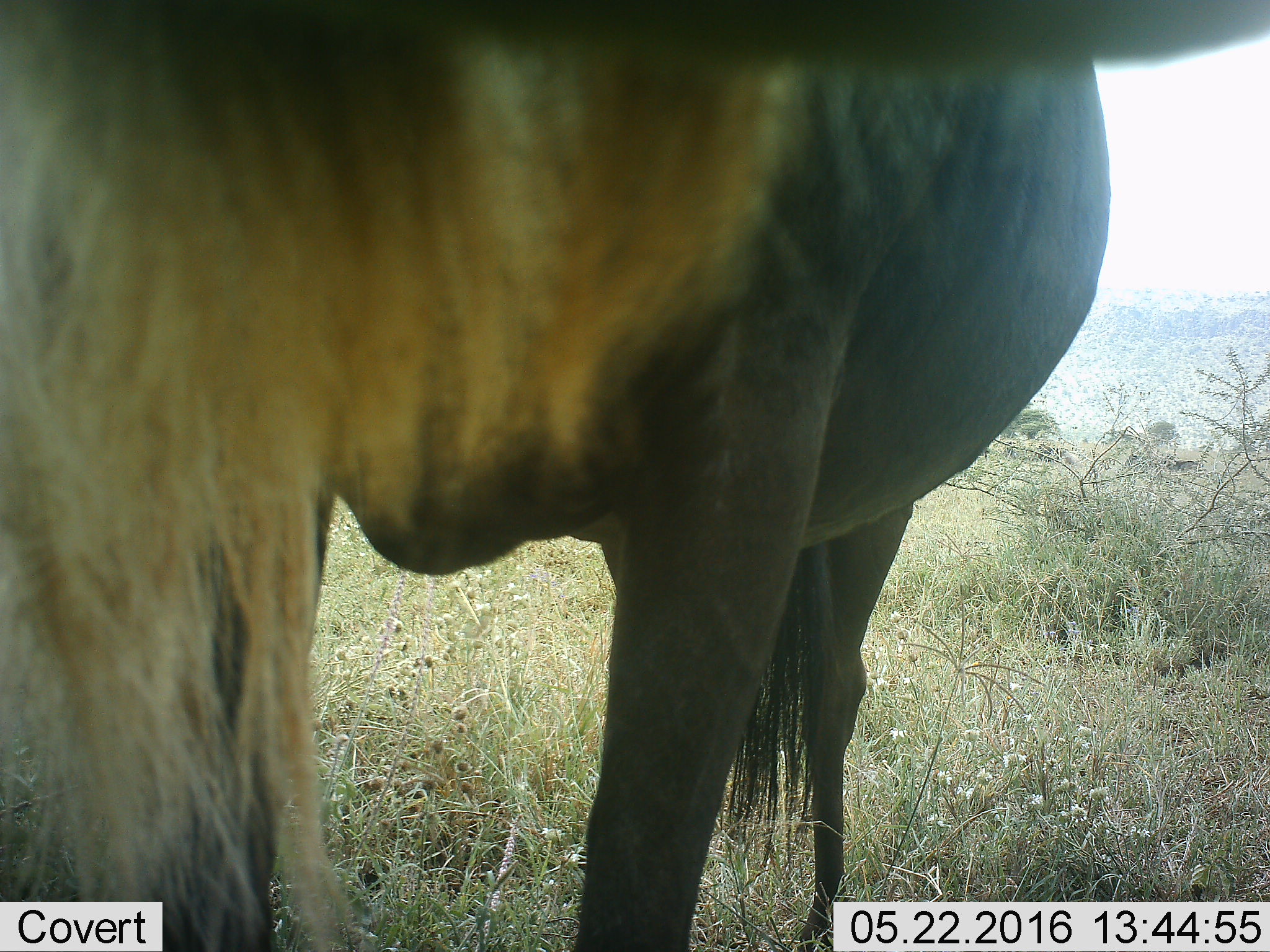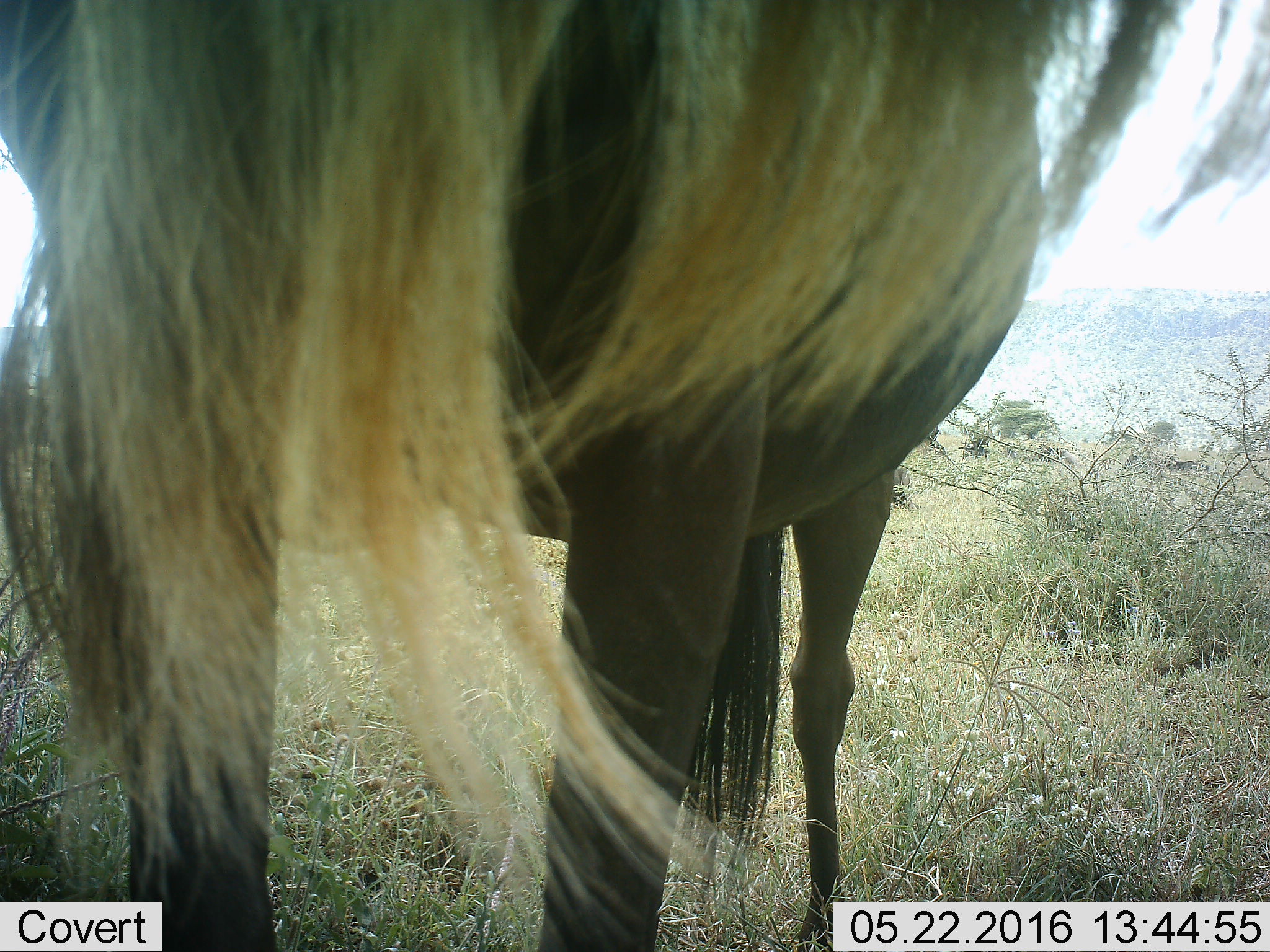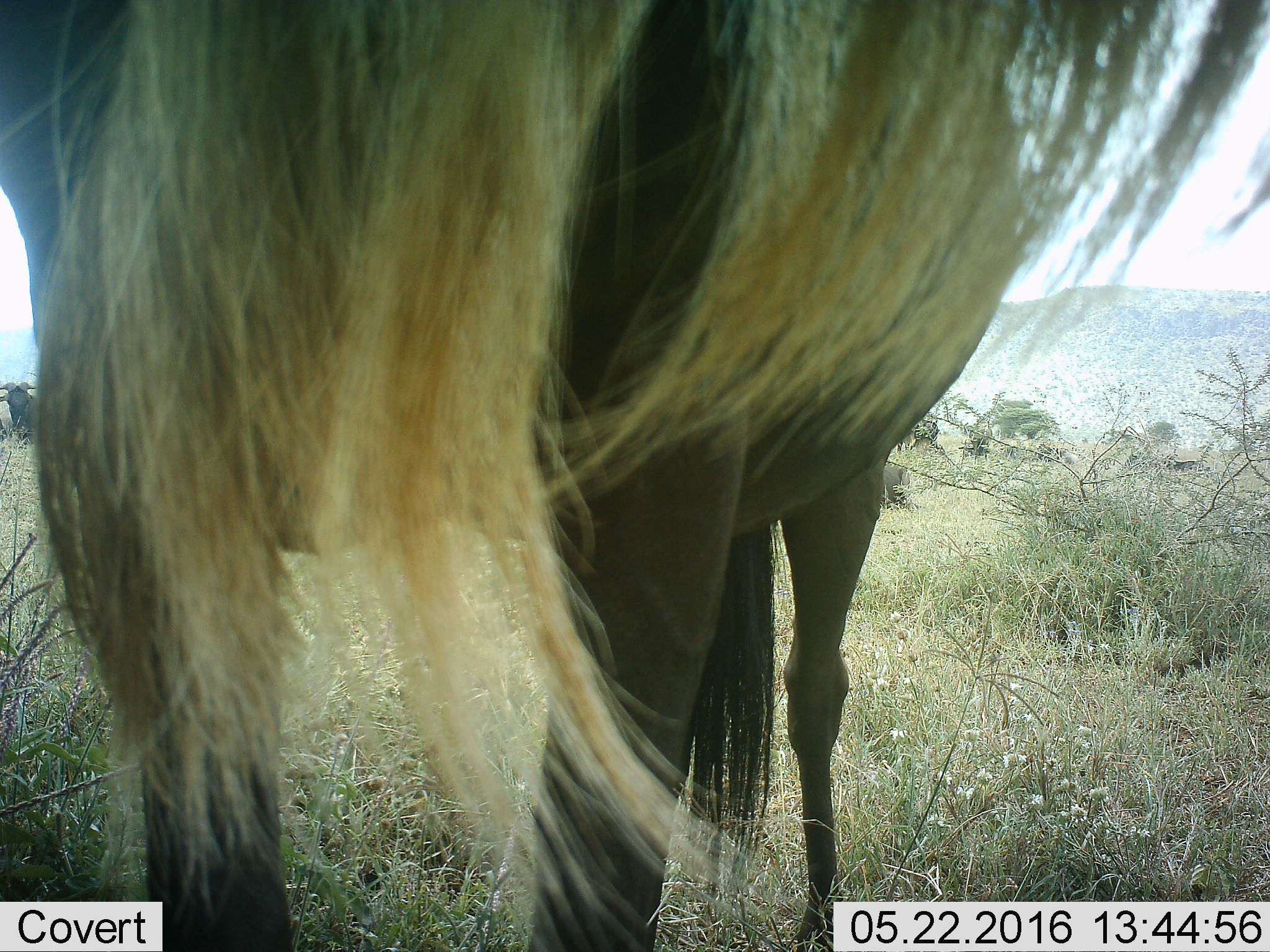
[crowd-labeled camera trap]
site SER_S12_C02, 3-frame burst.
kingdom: Animalia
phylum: Chordata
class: Mammalia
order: Artiodactyla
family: Bovidae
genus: Connochaetes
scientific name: Connochaetes taurinus taurinus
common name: blue wildebeest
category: wildebeestblue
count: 2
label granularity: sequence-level